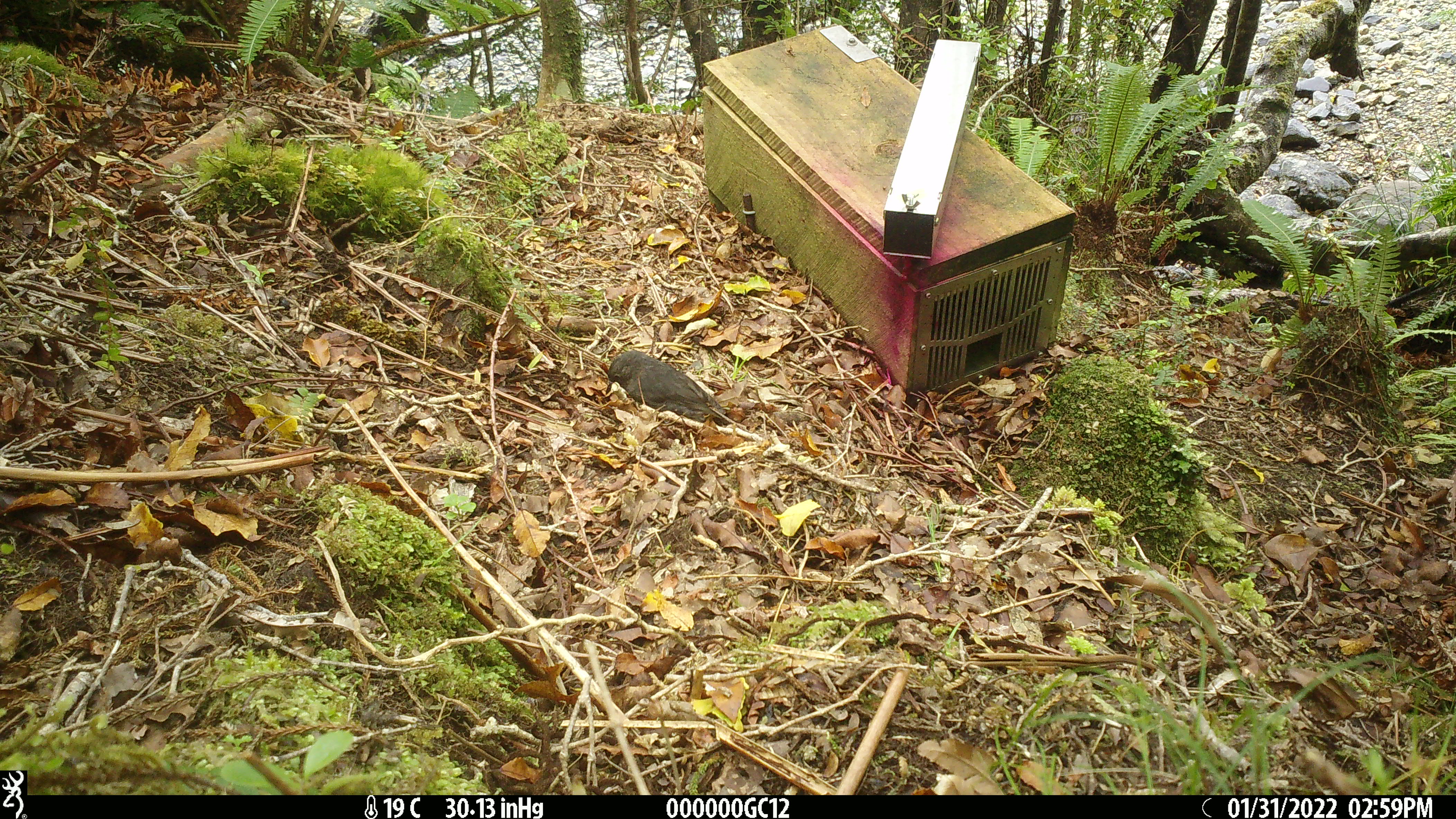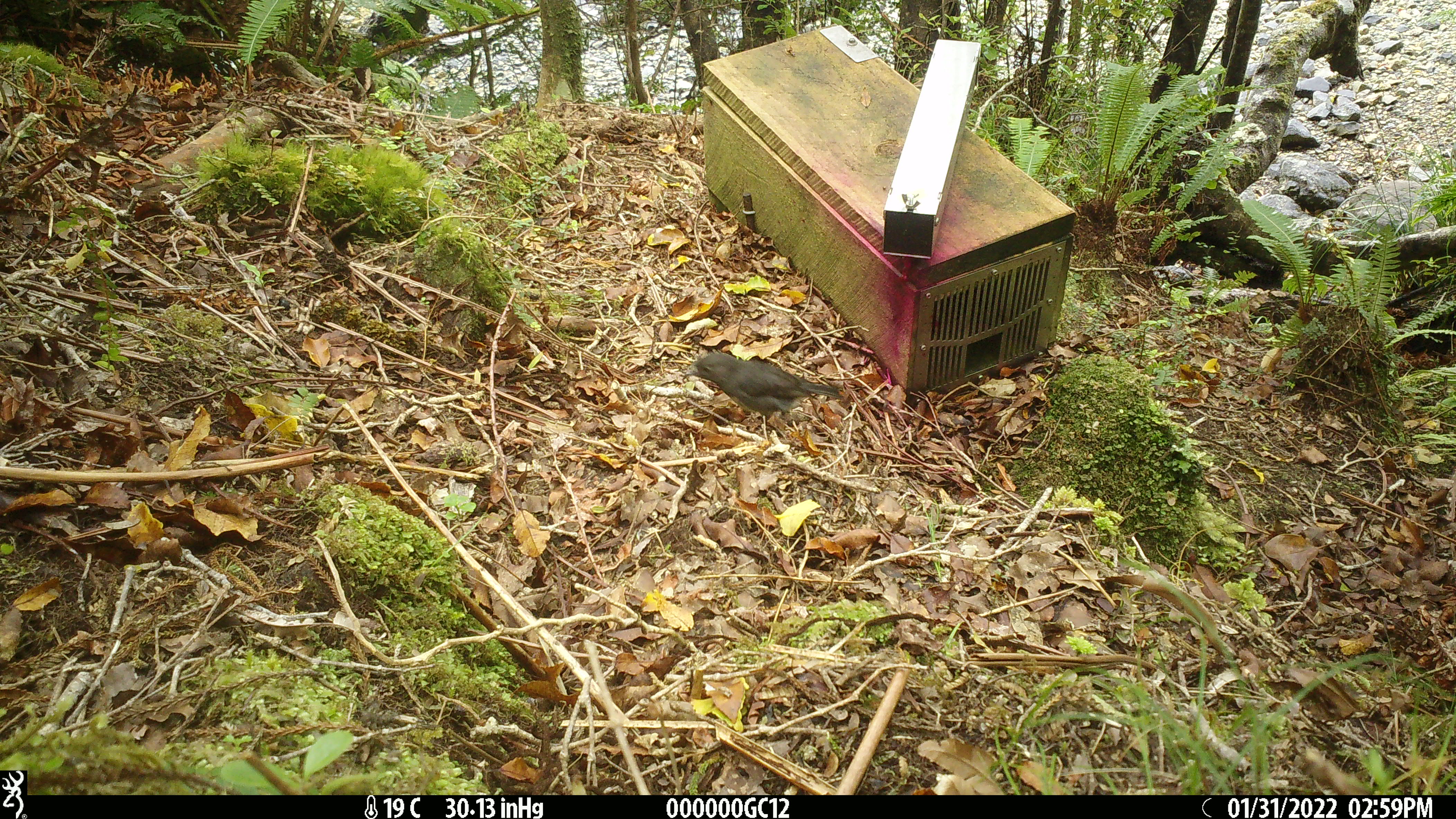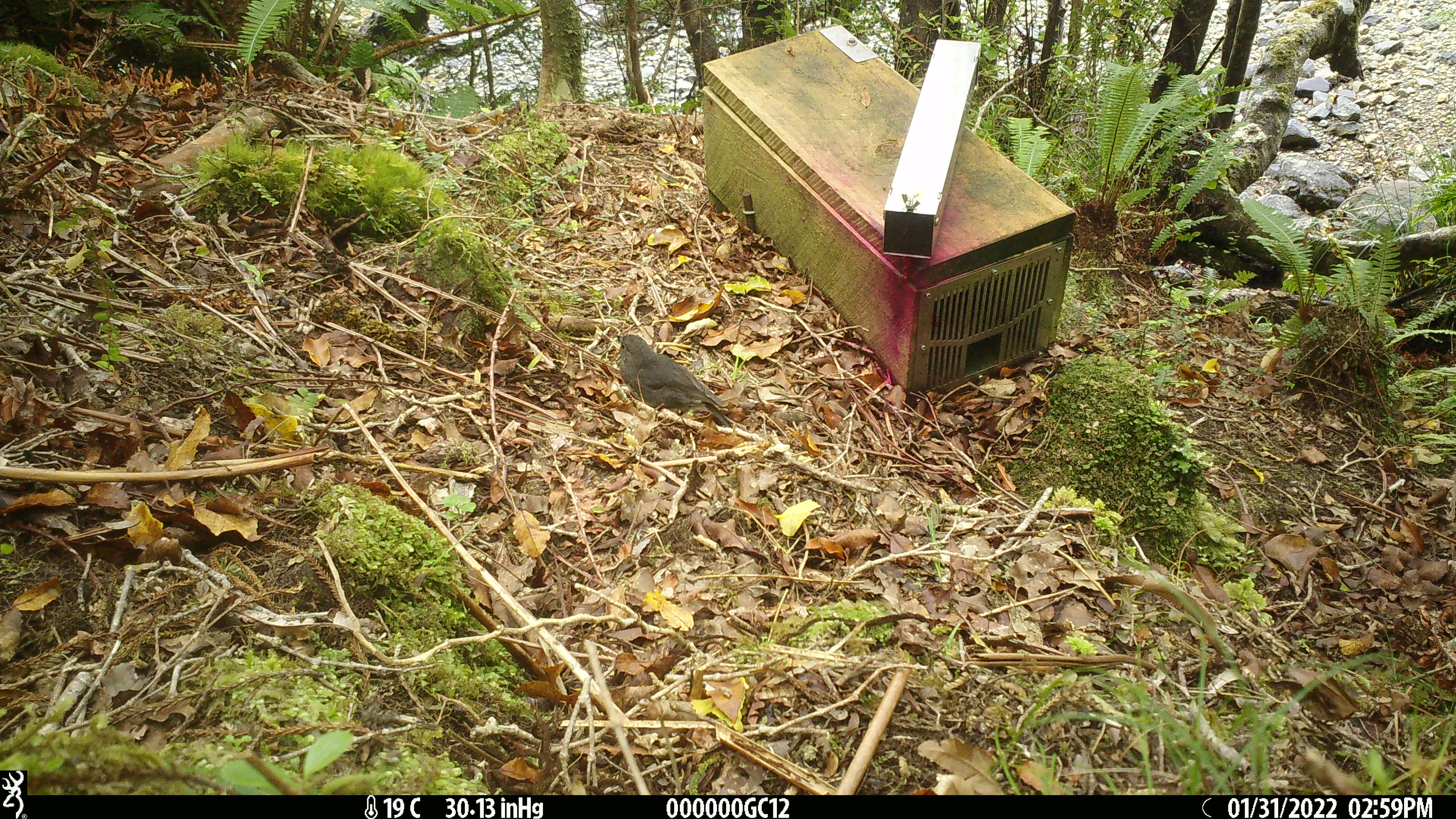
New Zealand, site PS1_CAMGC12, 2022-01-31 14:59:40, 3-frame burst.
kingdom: Animalia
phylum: Chordata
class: Aves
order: Passeriformes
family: Petroicidae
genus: Petroica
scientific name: Petroica australis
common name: new zealand robin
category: robin